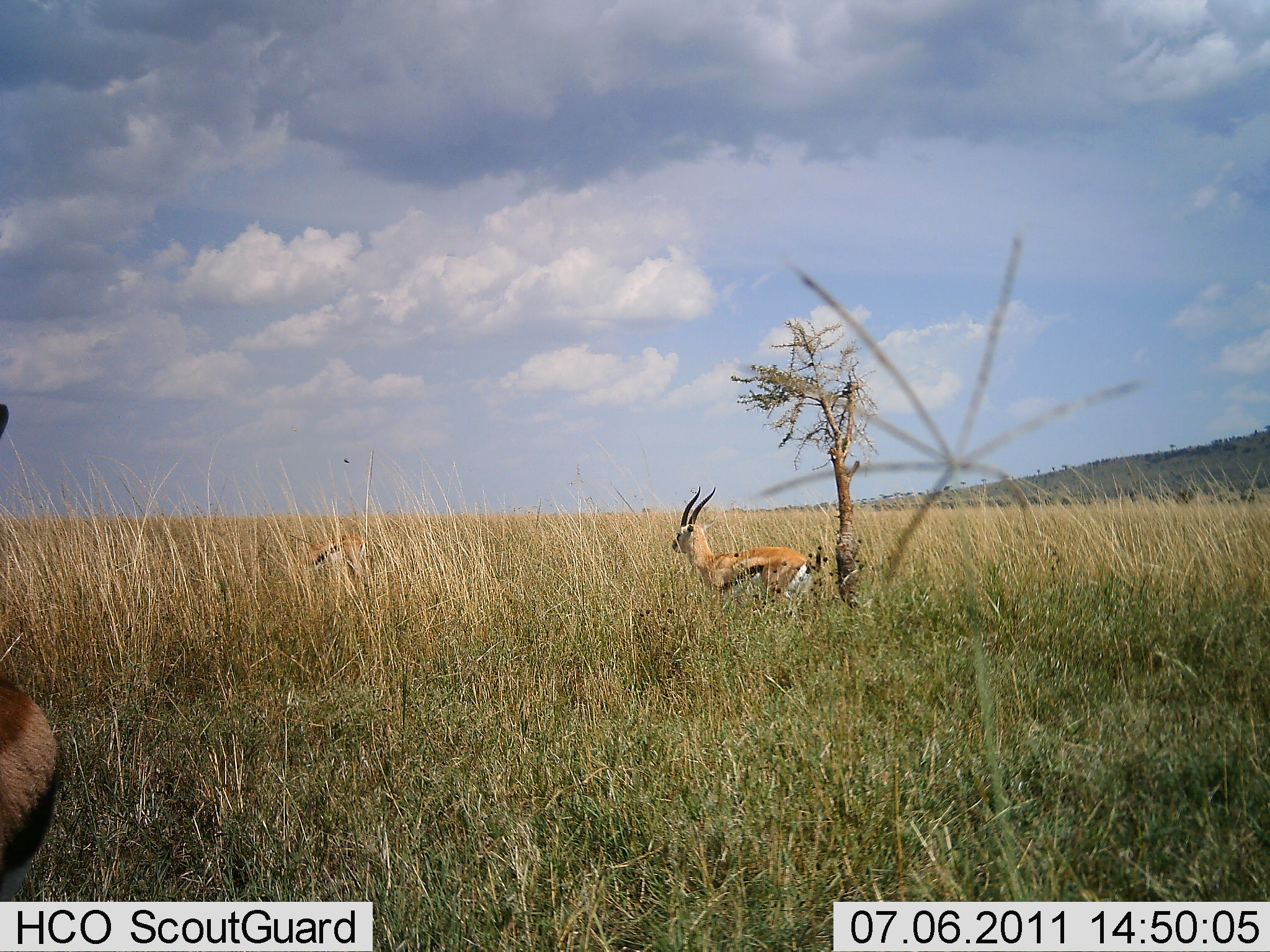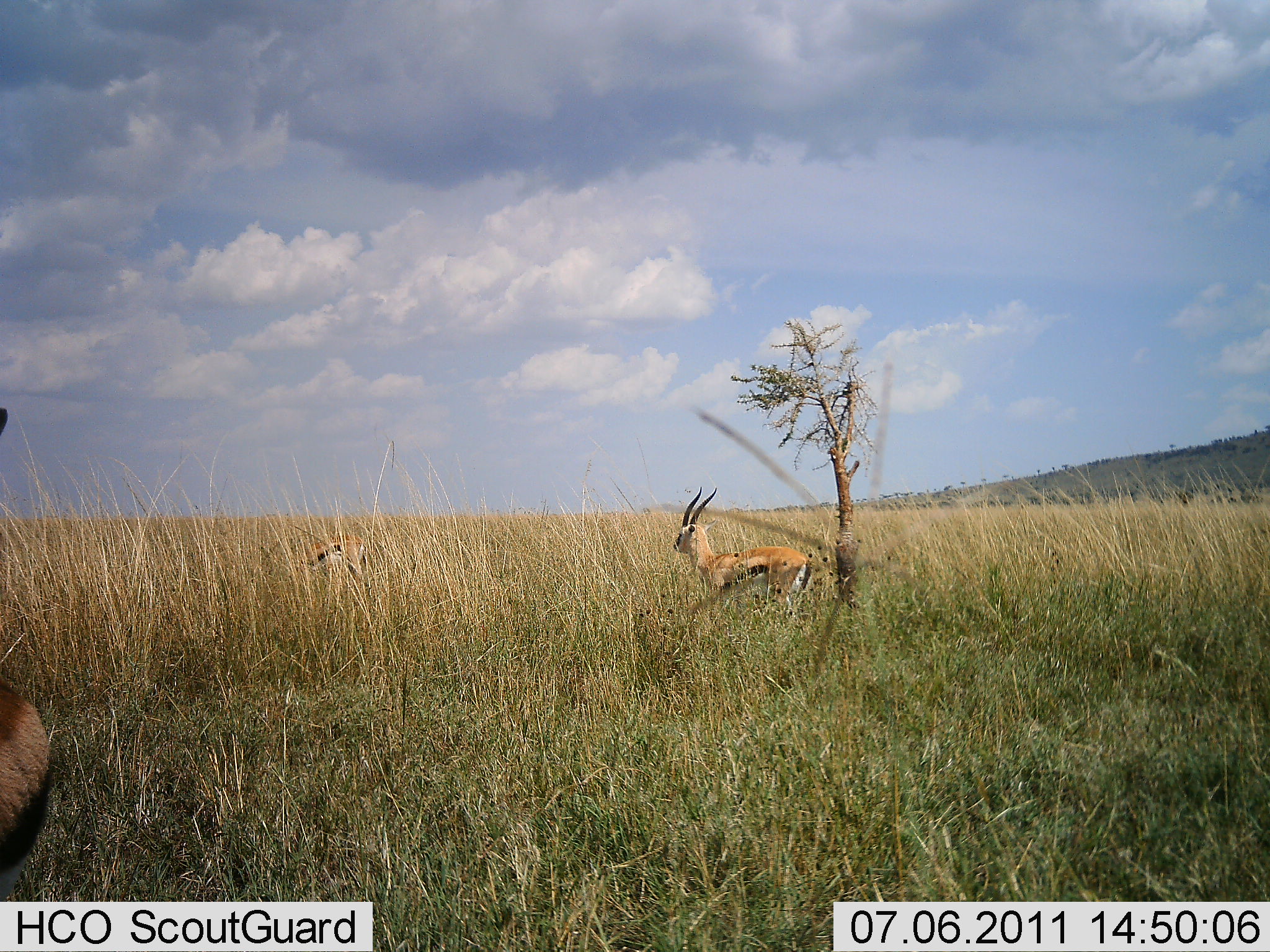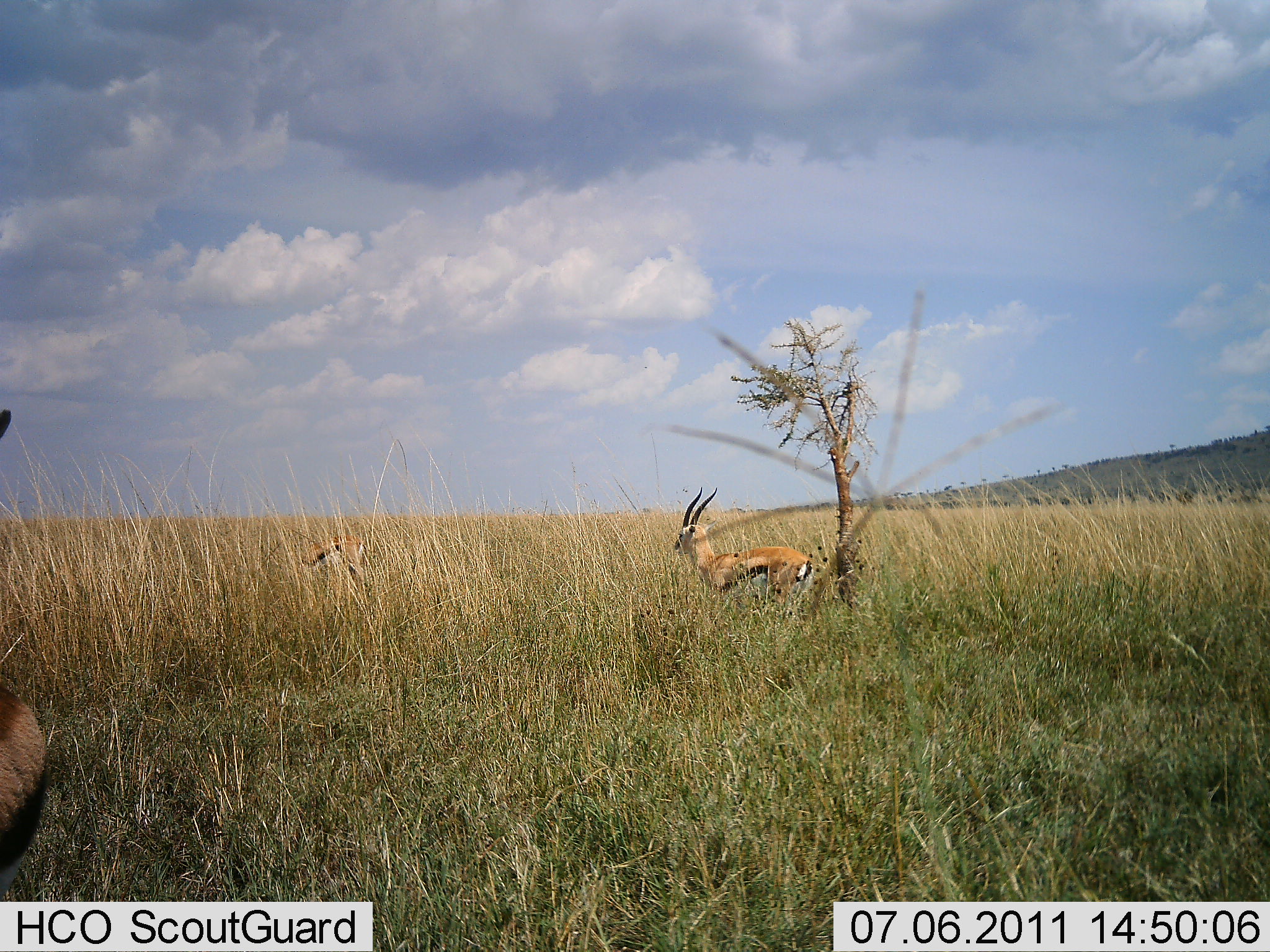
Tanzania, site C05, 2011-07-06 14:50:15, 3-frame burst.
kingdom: Animalia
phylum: Chordata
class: Mammalia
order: Artiodactyla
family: Bovidae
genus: Eudorcas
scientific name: Eudorcas thomsonii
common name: thomson's gazelle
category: gazellethomsons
Gazellethomsons (thomson's gazelle) (Eudorcas thomsonii), count 3. Behavior (volunteer vote fractions): standing 100%, resting 0%, moving 0%, interacting 0%. Young present (vote fraction): 0%. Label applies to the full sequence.